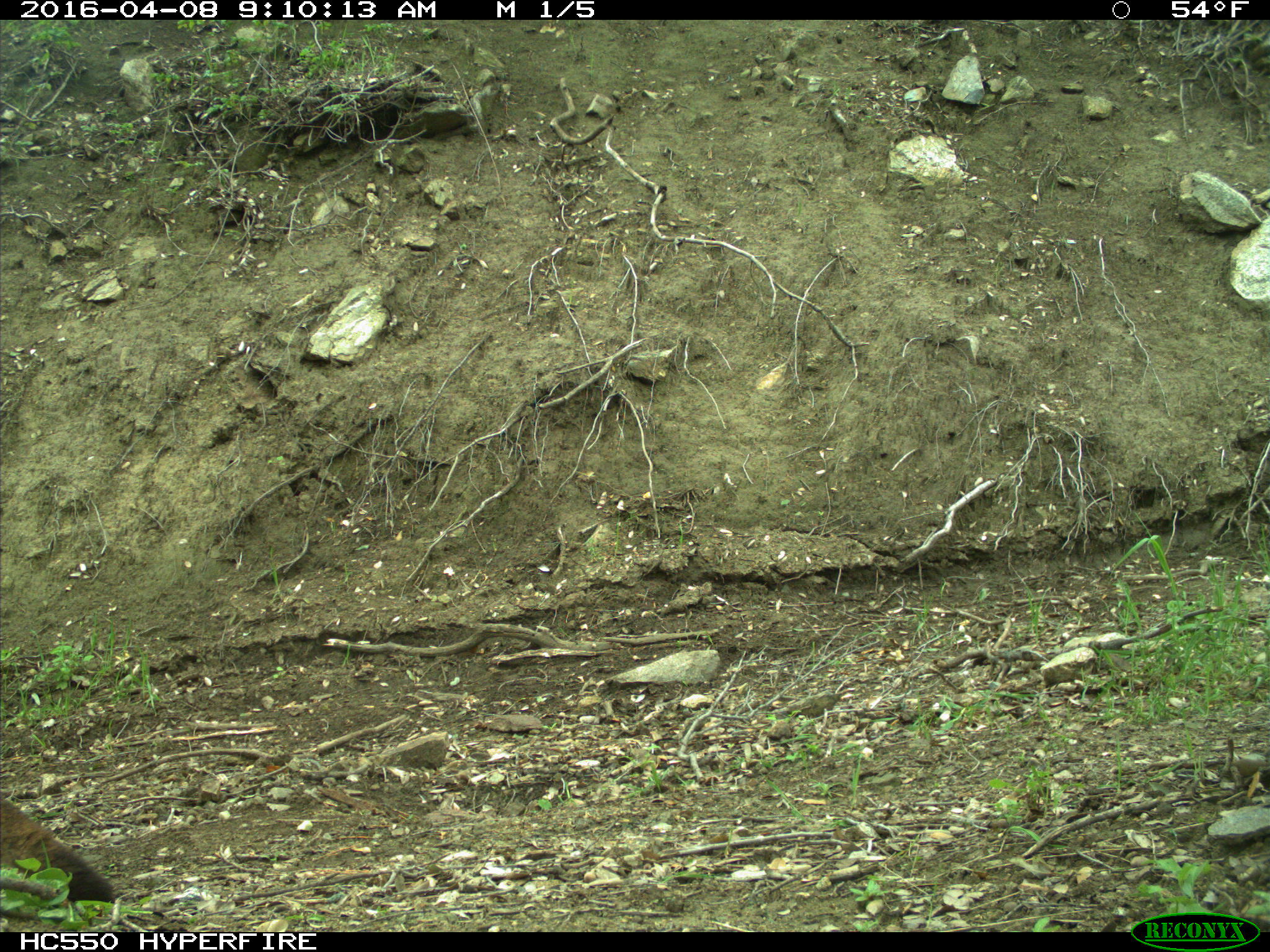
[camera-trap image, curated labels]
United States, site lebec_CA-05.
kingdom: Animalia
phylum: Chordata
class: Mammalia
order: Carnivora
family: Felidae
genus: Puma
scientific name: Puma concolor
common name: mountain lion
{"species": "Puma concolor (mountain lion)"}